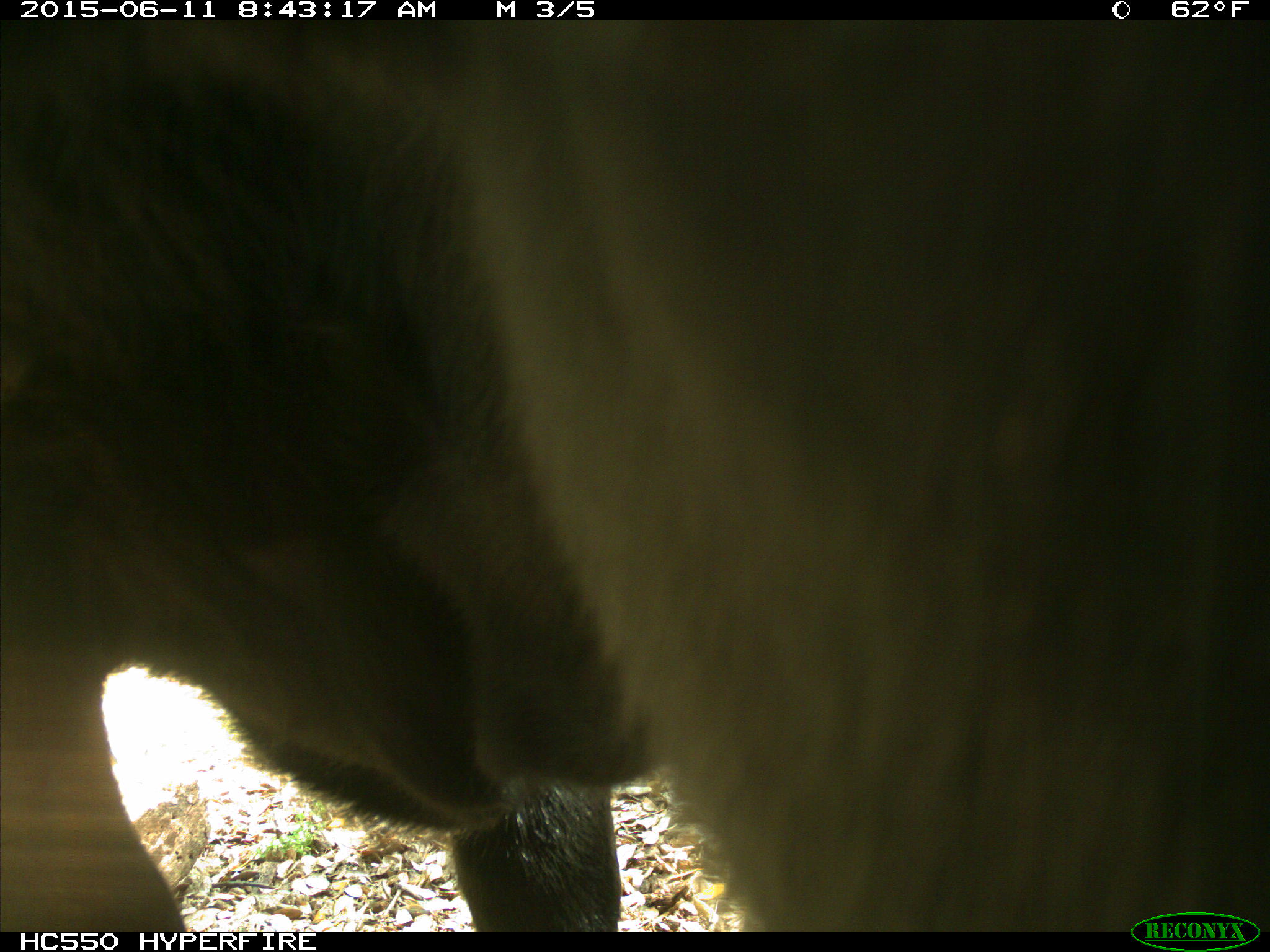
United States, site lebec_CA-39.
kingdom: Animalia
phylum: Chordata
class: Mammalia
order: Artiodactyla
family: Bovidae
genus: Bos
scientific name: Bos taurus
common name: domestic cow